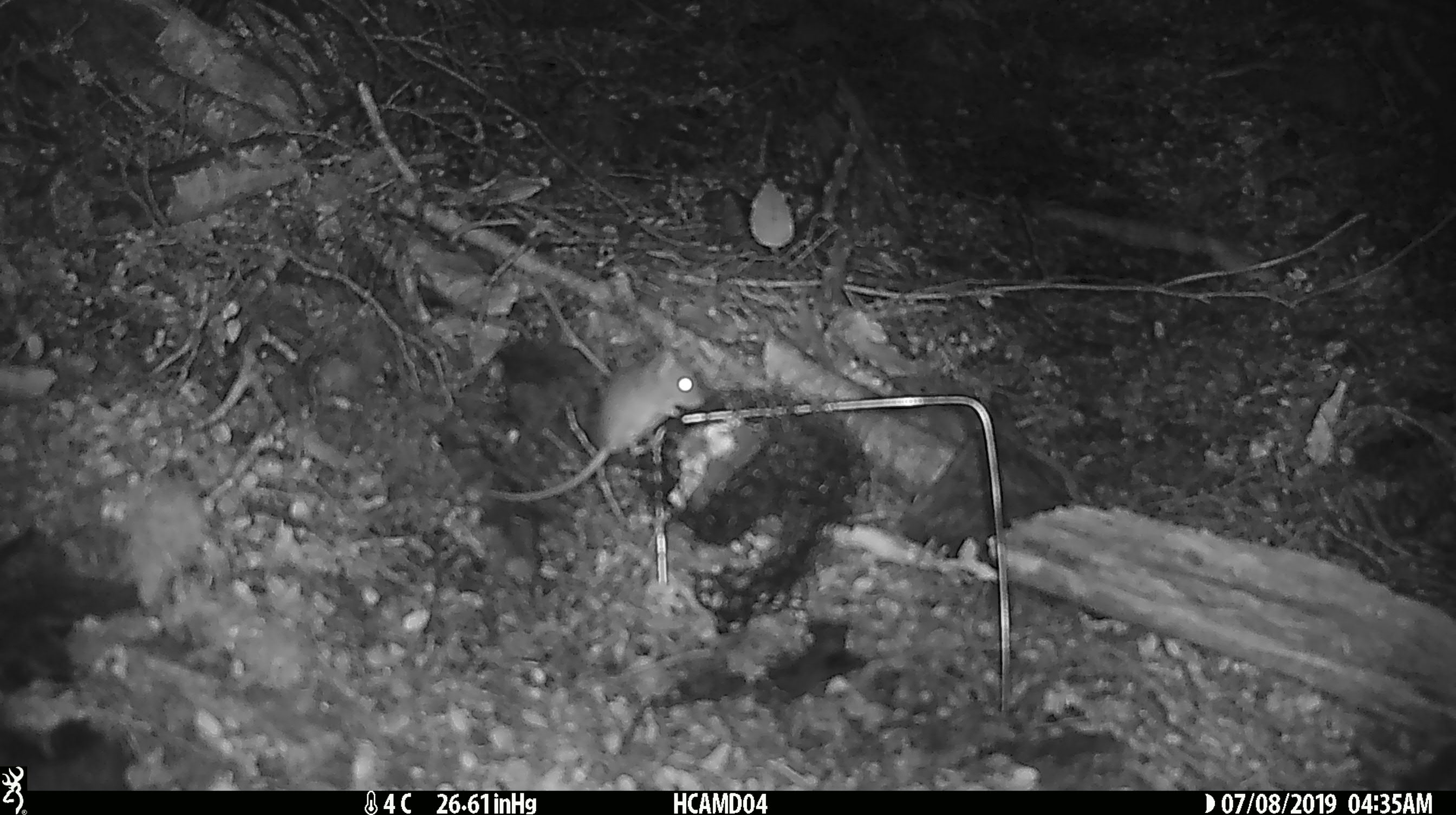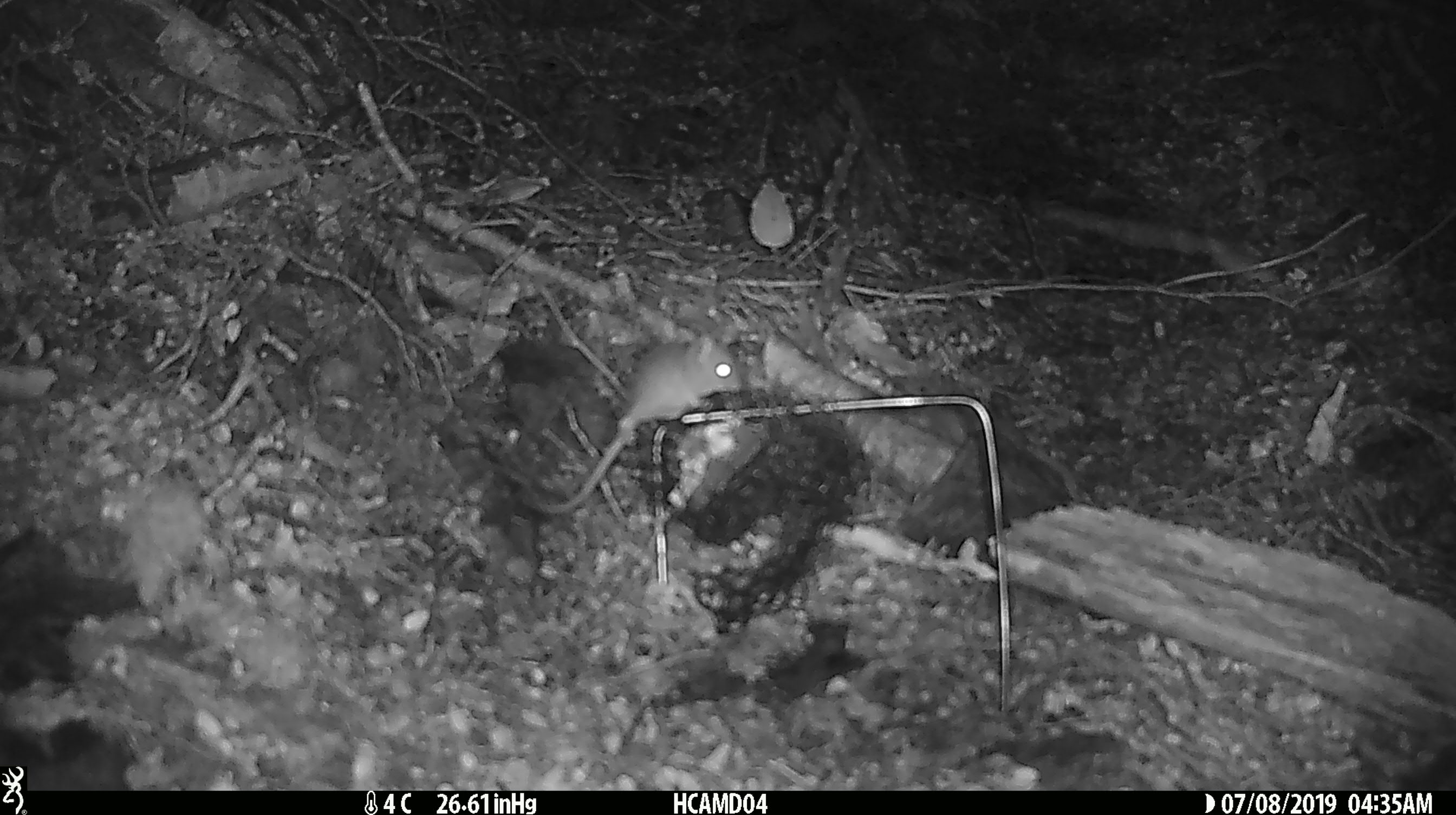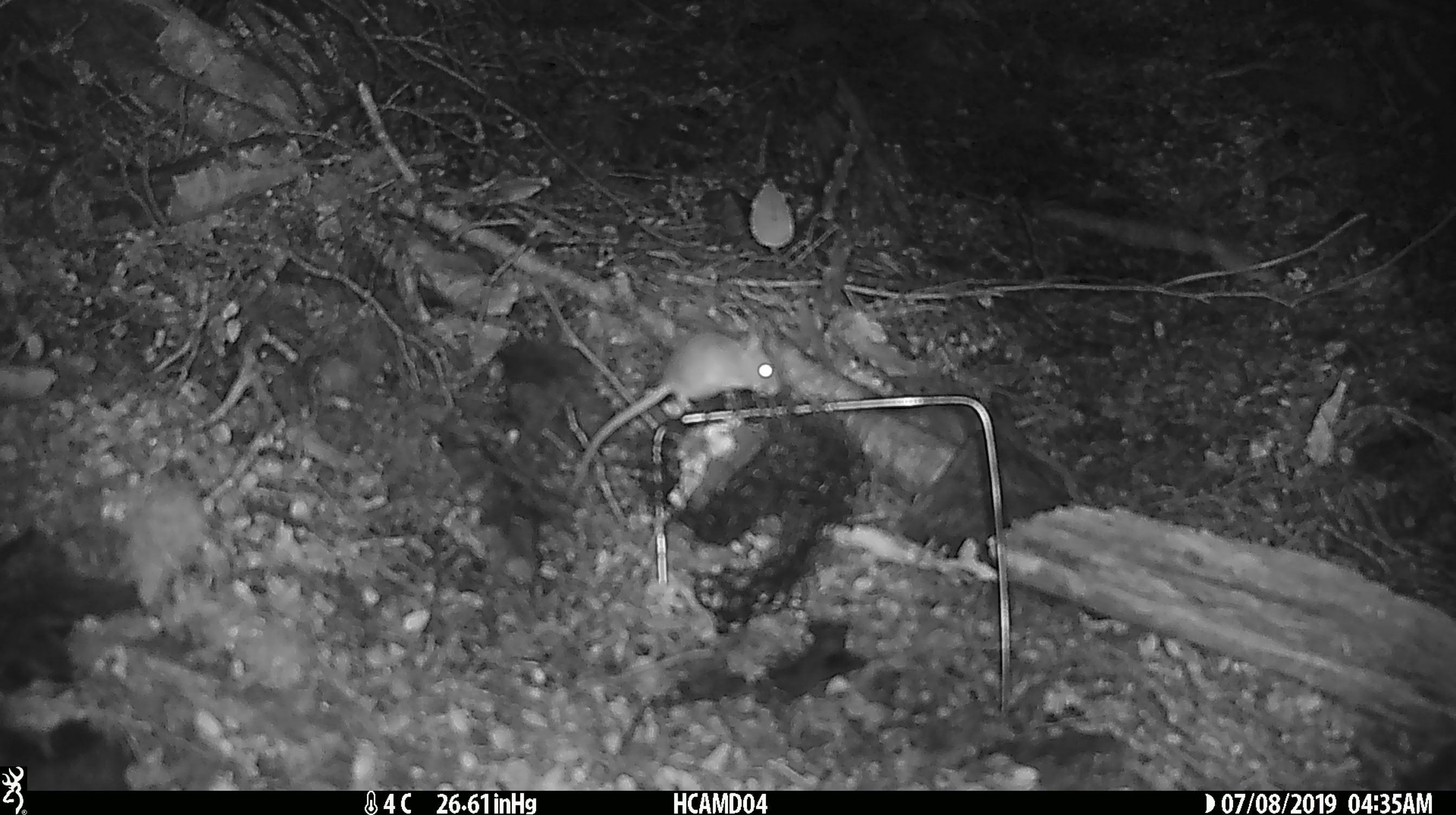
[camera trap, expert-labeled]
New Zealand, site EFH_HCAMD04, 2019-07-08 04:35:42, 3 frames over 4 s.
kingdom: Animalia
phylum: Chordata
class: Mammalia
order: Rodentia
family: Muridae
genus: Mus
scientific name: Mus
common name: mouse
Mouse (Mus).